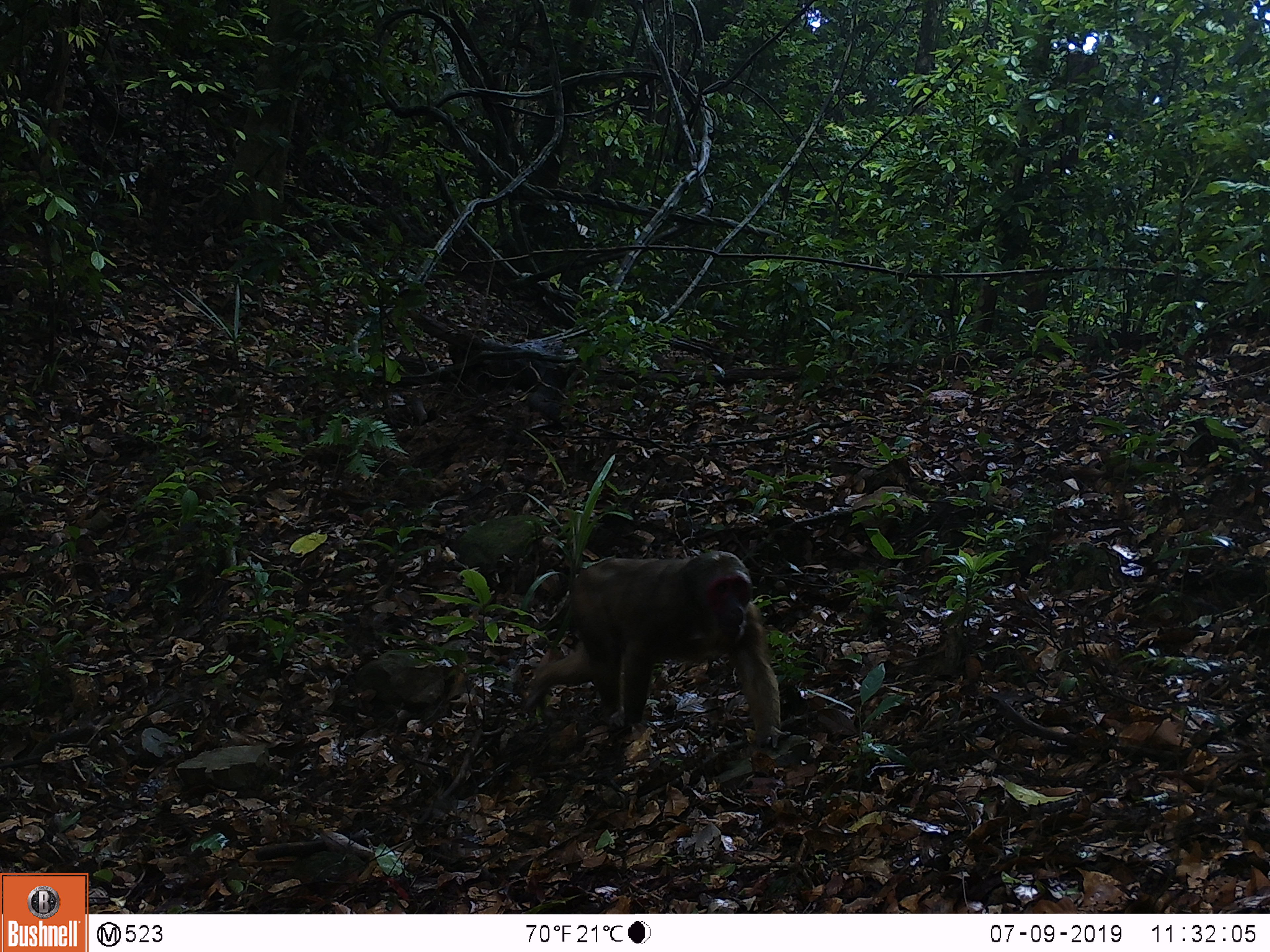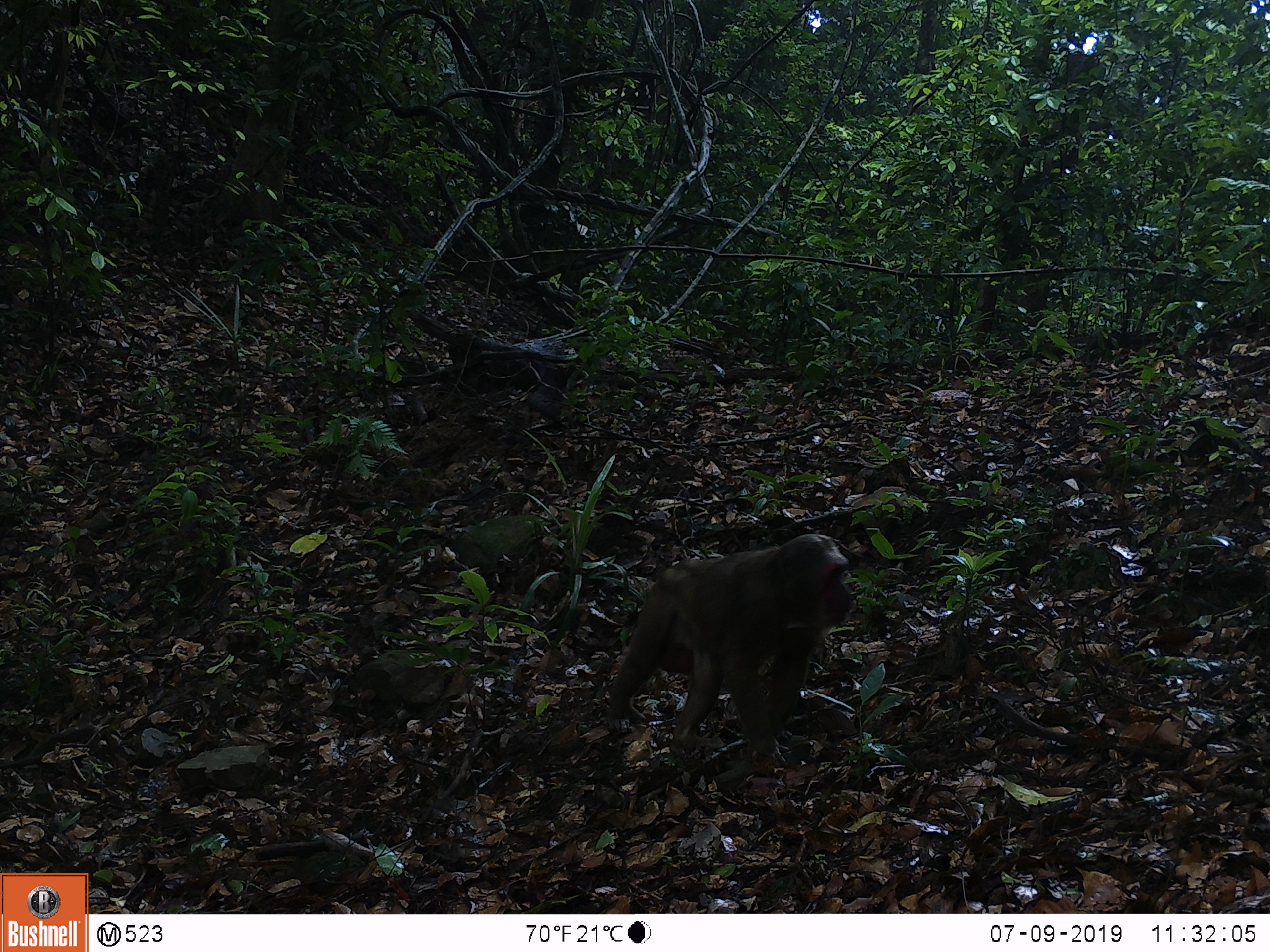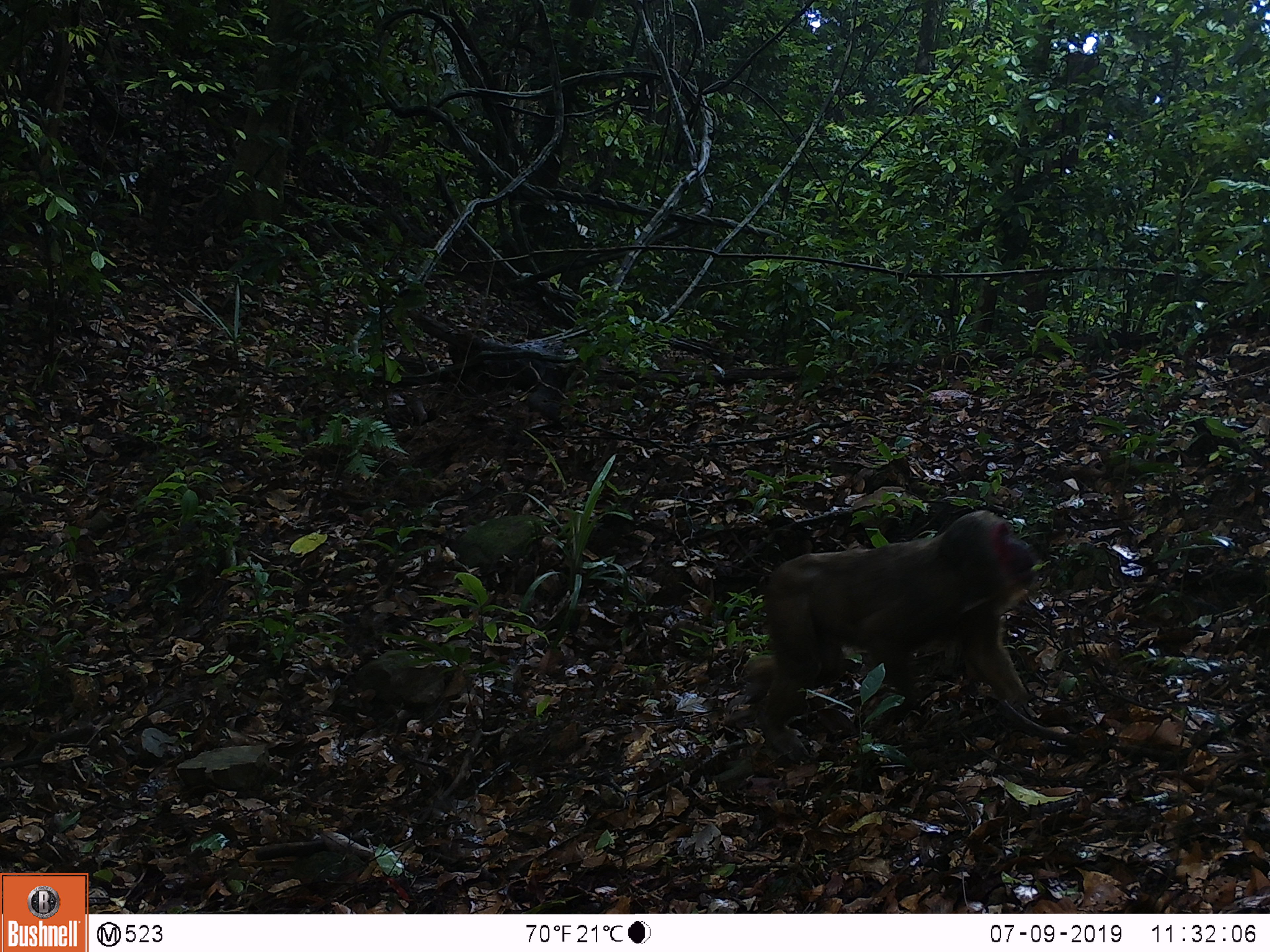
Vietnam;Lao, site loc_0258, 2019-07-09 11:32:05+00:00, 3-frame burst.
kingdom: Animalia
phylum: Chordata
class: Mammalia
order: Primates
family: Cercopithecidae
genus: Macaca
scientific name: Macaca arctoides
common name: stump-tailed macaque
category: stump tailed macaque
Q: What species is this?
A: Stump tailed macaque (stump-tailed macaque) (Macaca arctoides).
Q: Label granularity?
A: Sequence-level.